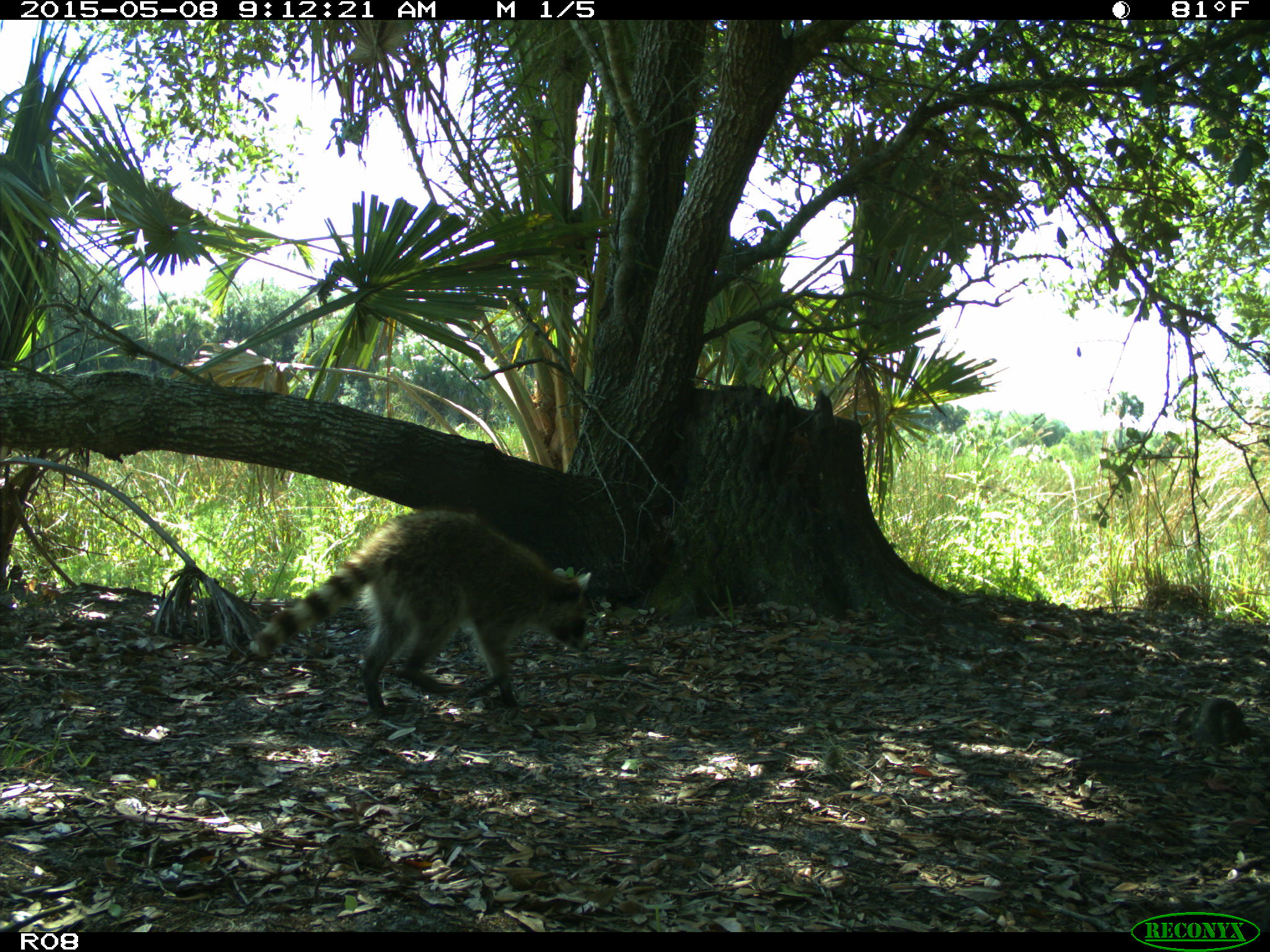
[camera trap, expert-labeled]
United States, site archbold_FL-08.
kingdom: Animalia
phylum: Chordata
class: Mammalia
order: Carnivora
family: Procyonidae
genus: Procyon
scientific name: Procyon lotor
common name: common raccoon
Procyon lotor (common raccoon).